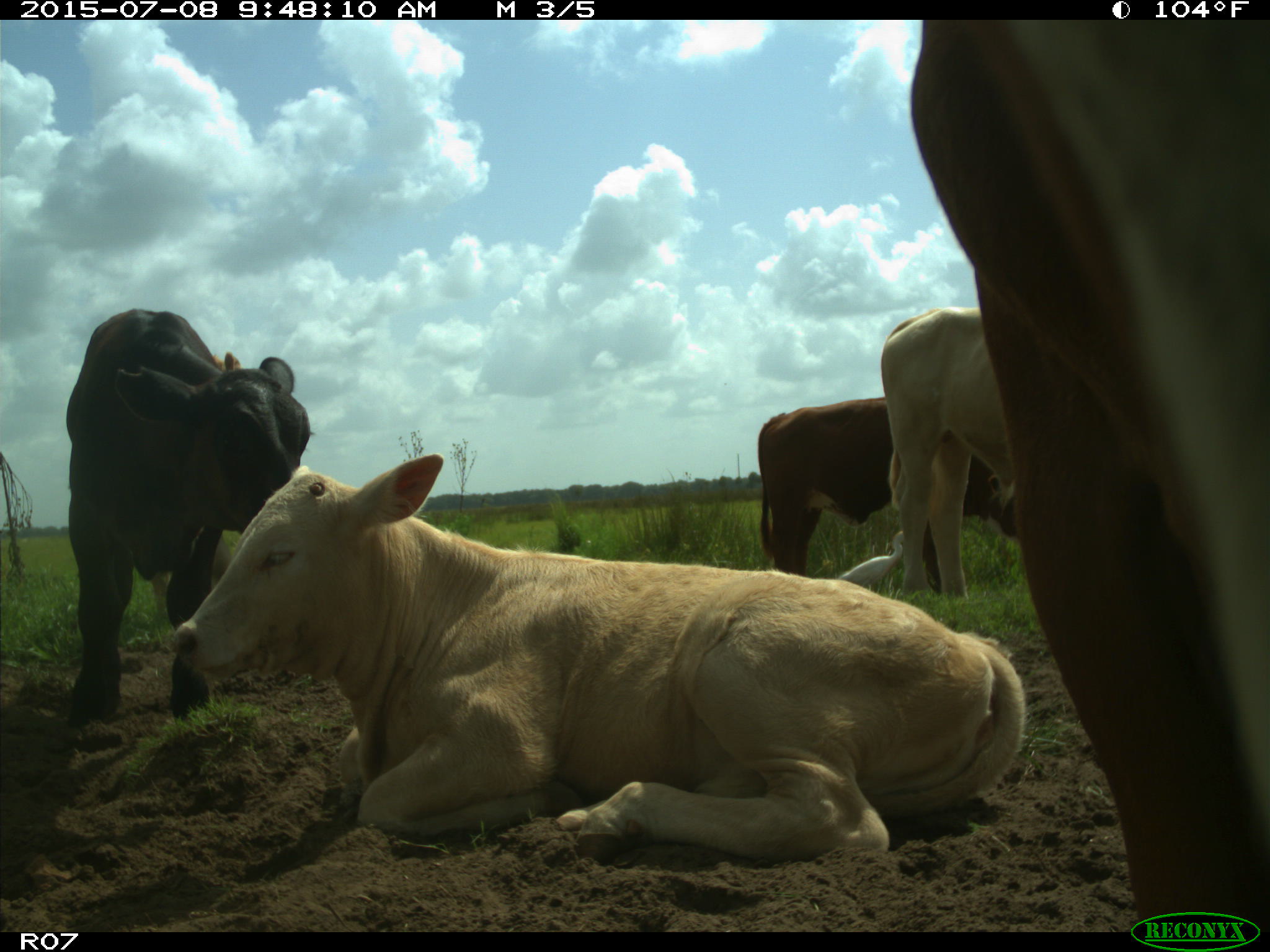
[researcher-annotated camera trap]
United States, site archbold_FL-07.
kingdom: Animalia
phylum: Chordata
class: Mammalia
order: Artiodactyla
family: Bovidae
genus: Bos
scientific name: Bos taurus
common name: domestic cow